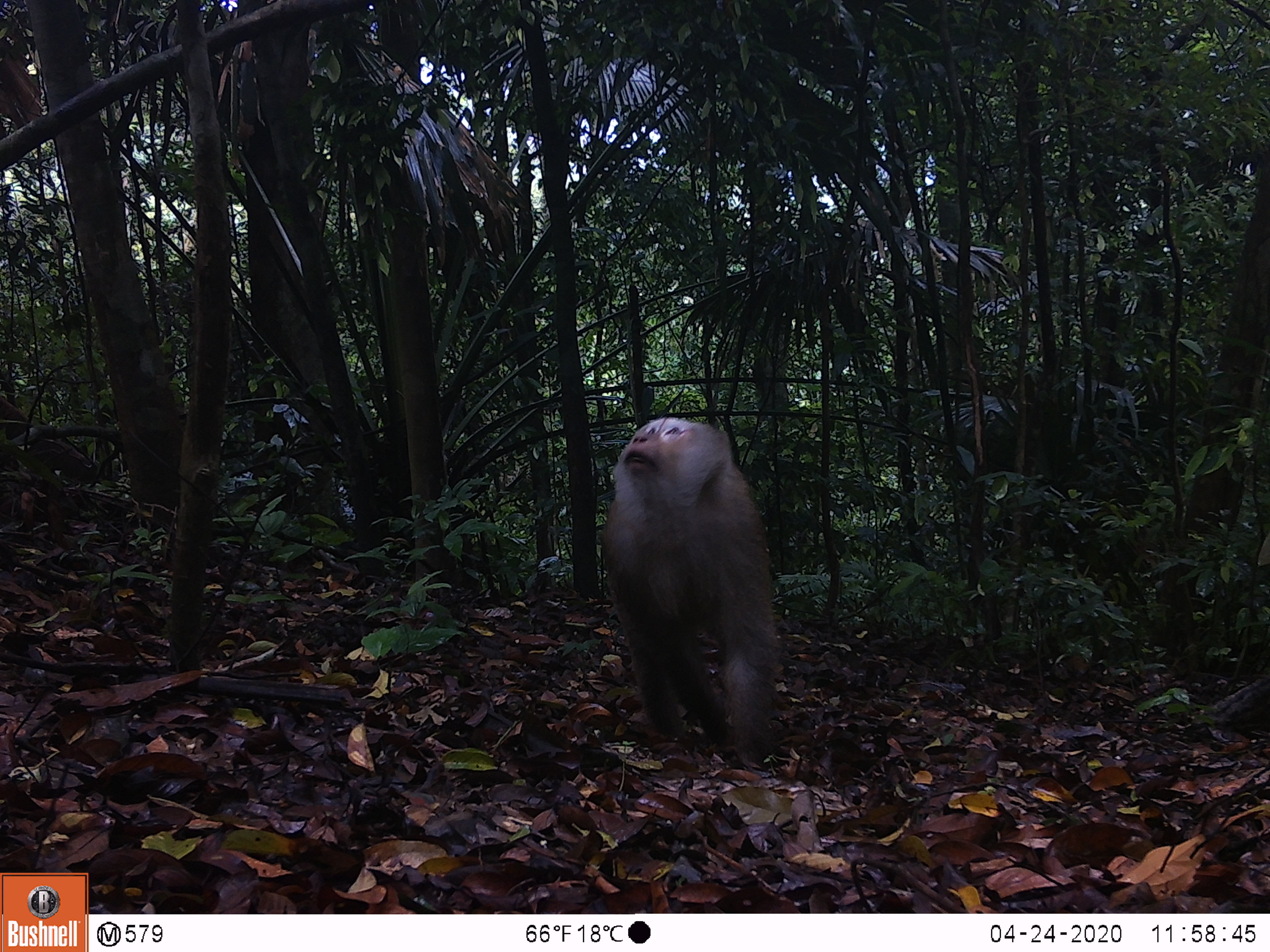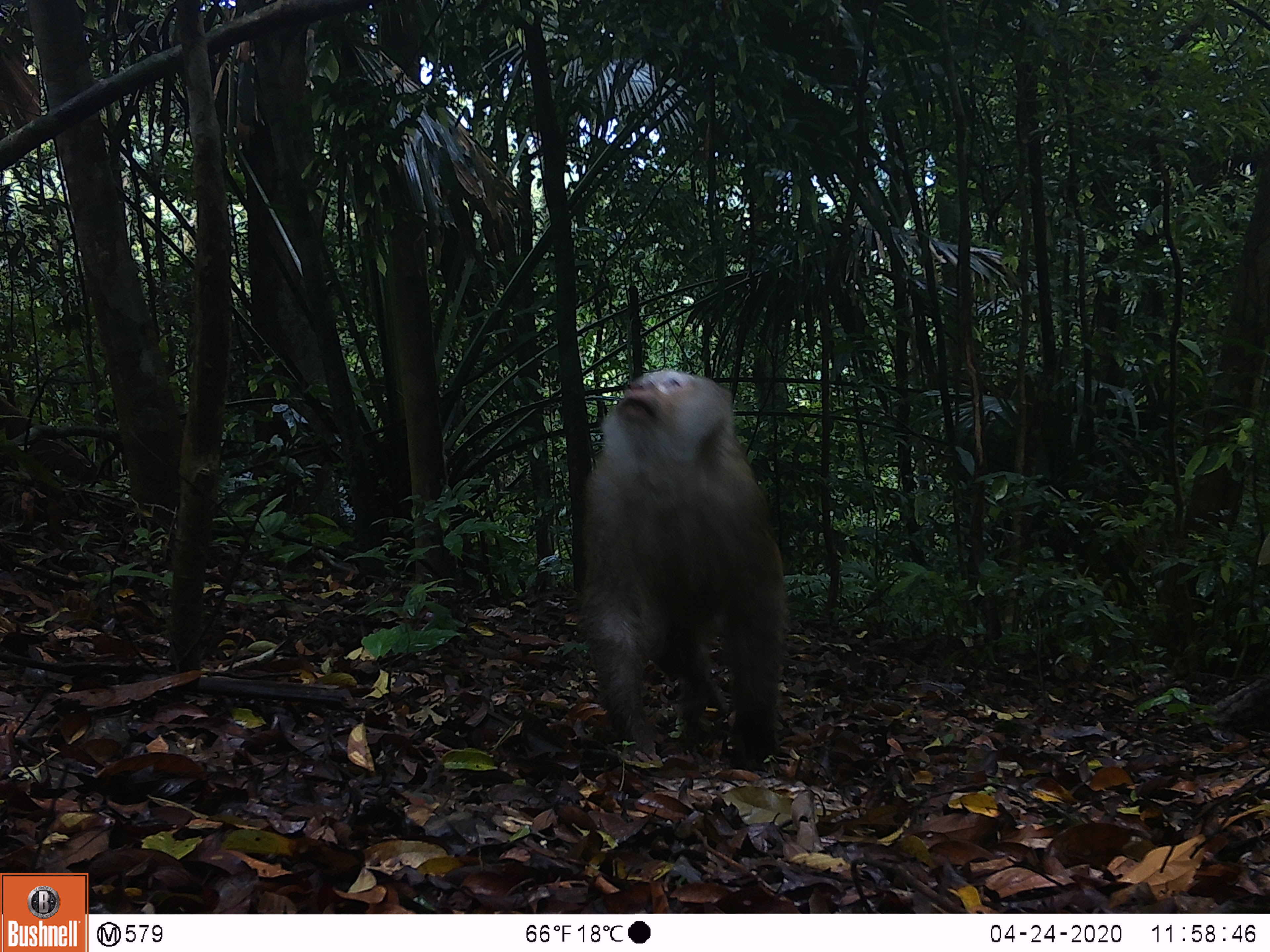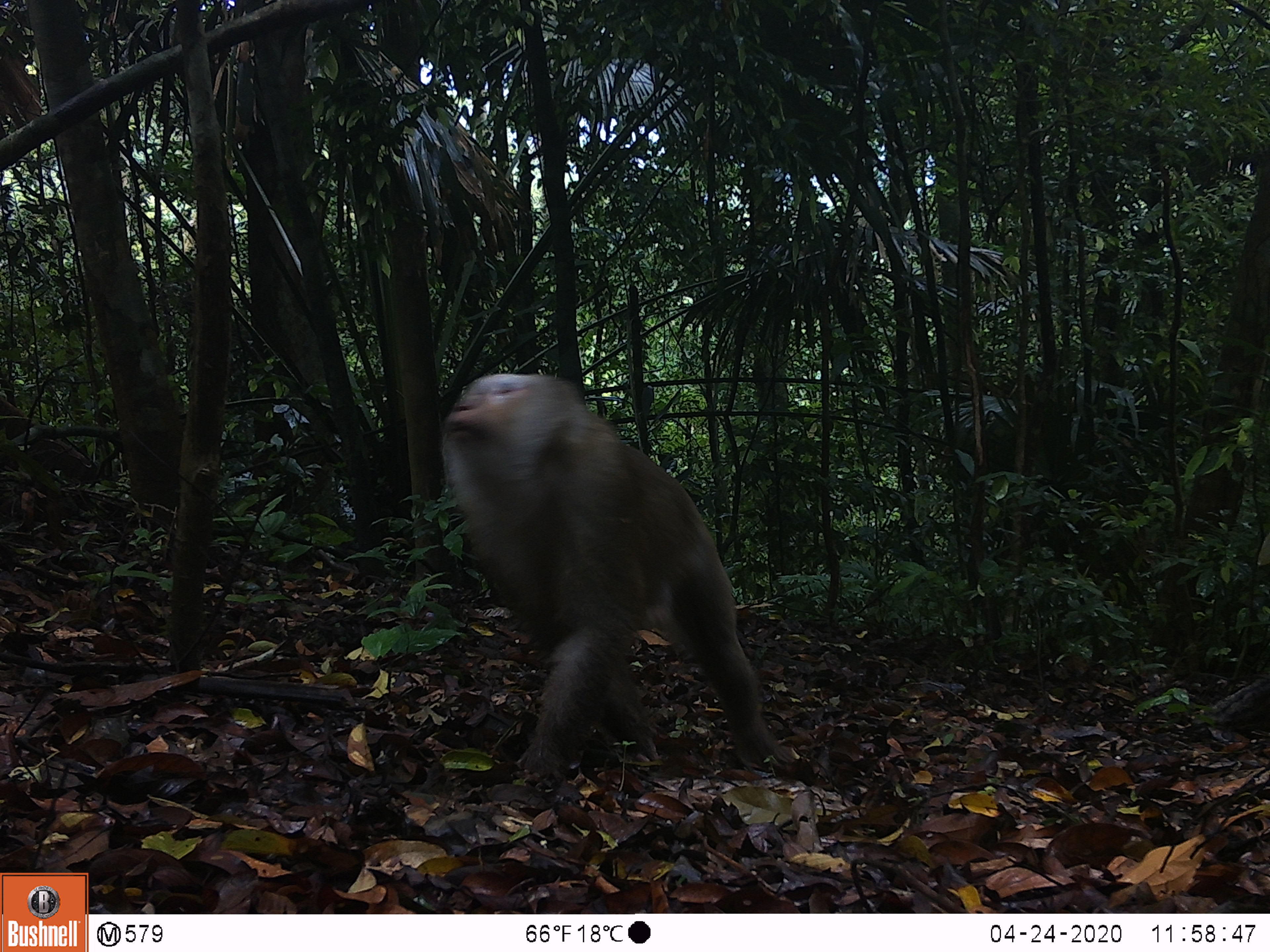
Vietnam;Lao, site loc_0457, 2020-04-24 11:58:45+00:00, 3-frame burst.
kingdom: Animalia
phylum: Chordata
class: Mammalia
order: Primates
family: Cercopithecidae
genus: Macaca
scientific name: Macaca nemestrina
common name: pig-tailed macaque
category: pig tailed macaque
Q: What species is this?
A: Pig tailed macaque (pig-tailed macaque) (Macaca nemestrina).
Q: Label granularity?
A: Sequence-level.